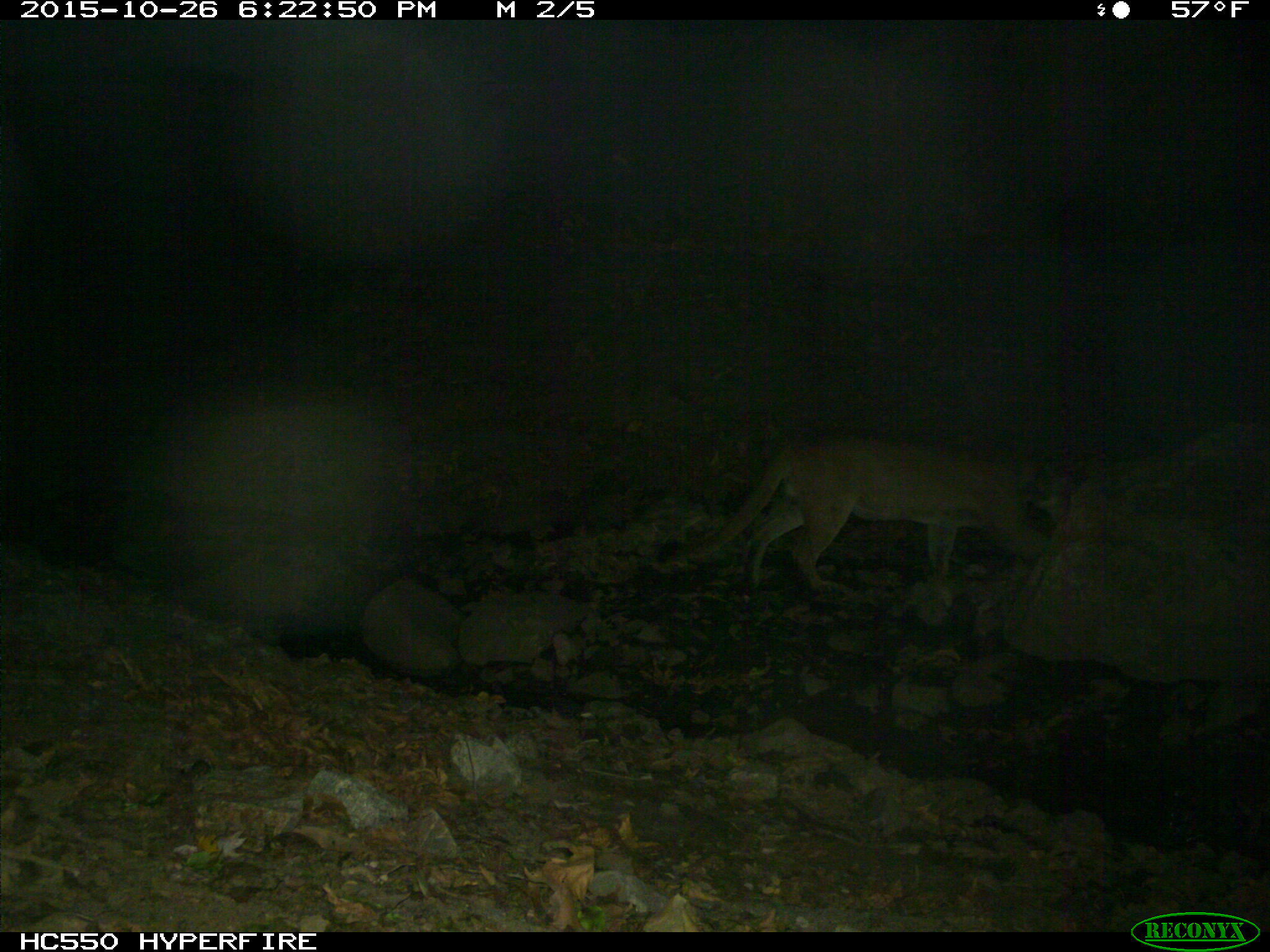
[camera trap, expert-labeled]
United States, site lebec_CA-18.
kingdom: Animalia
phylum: Chordata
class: Mammalia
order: Carnivora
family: Felidae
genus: Puma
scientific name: Puma concolor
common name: mountain lion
Puma concolor (mountain lion).